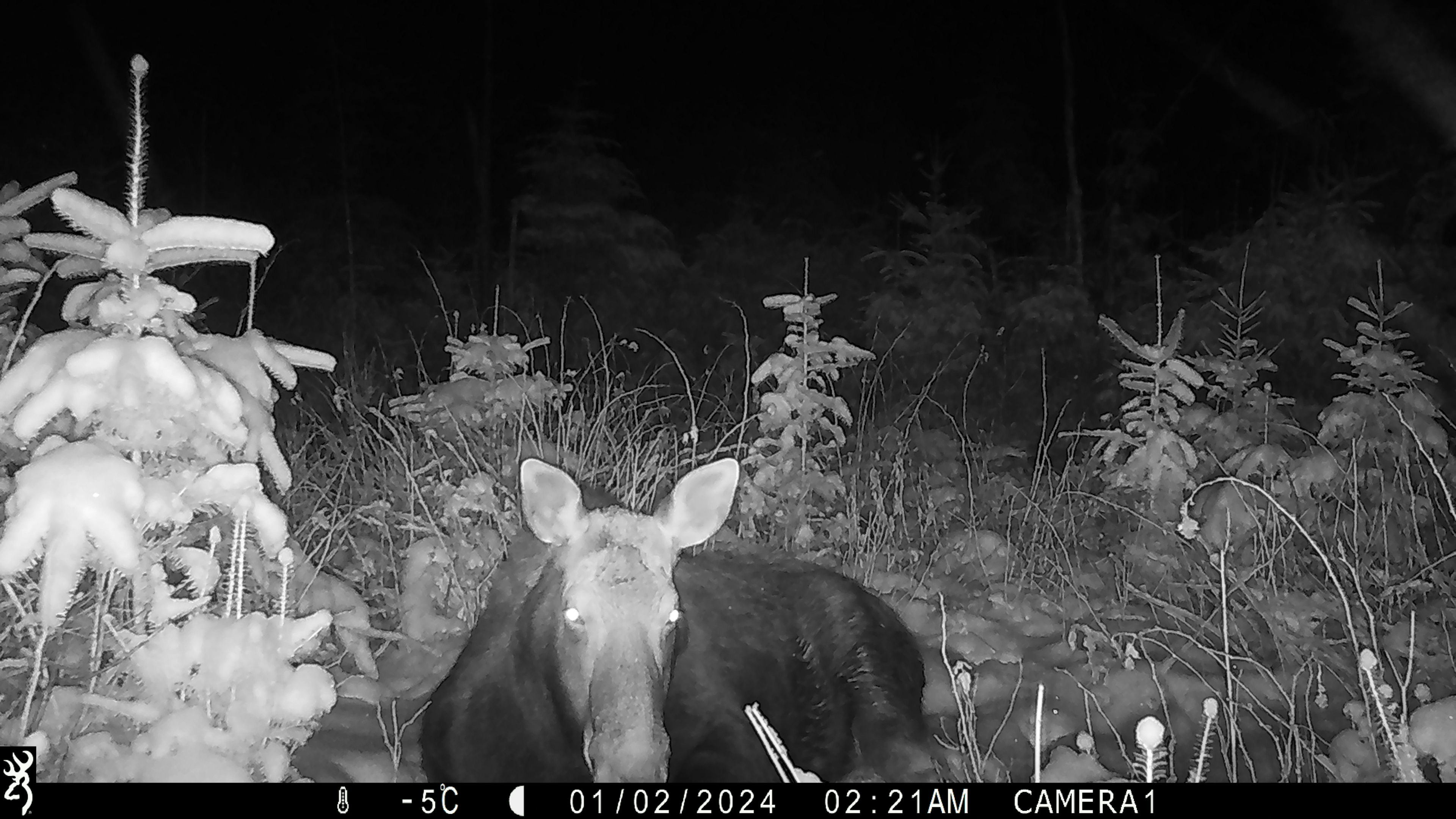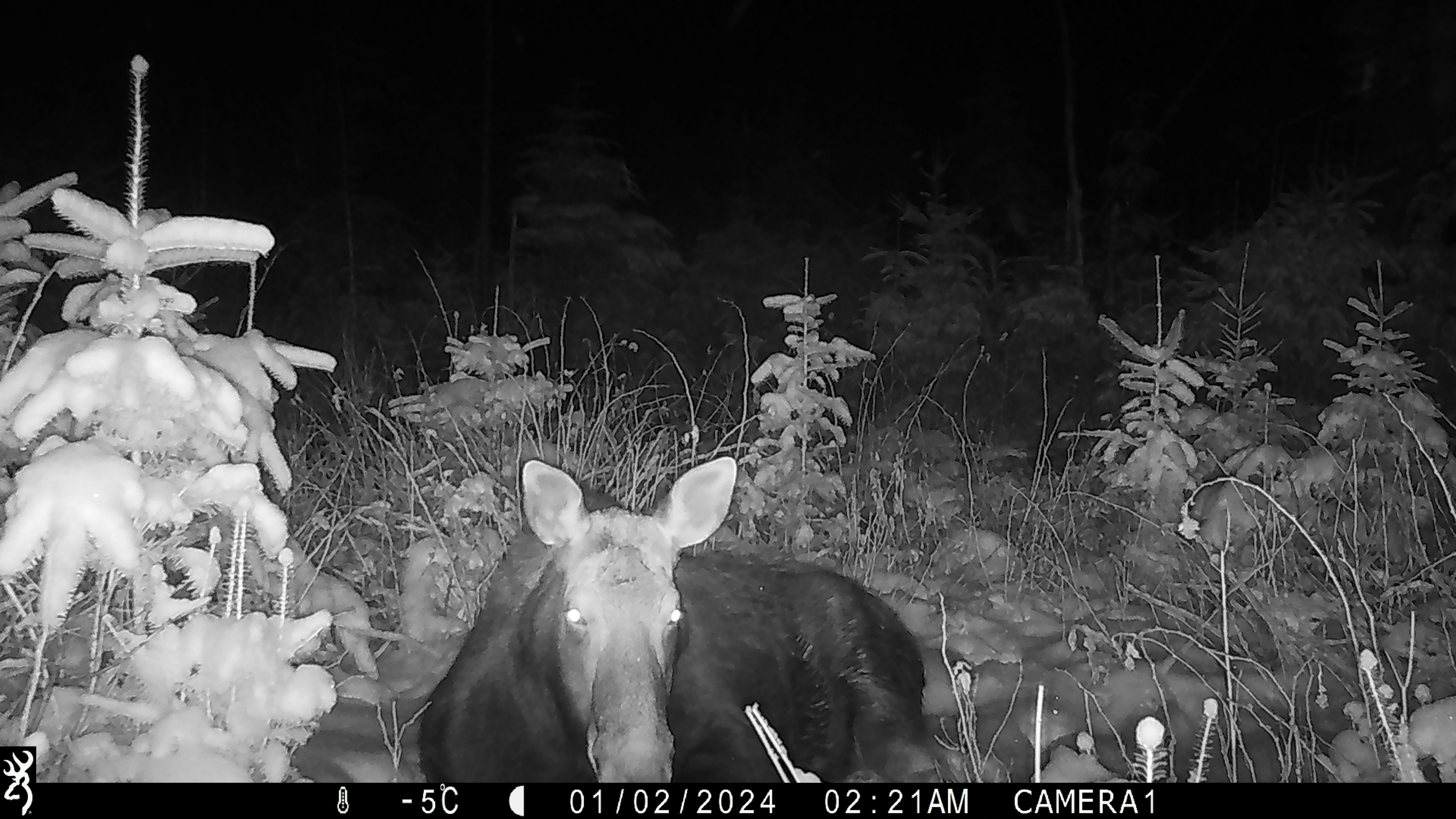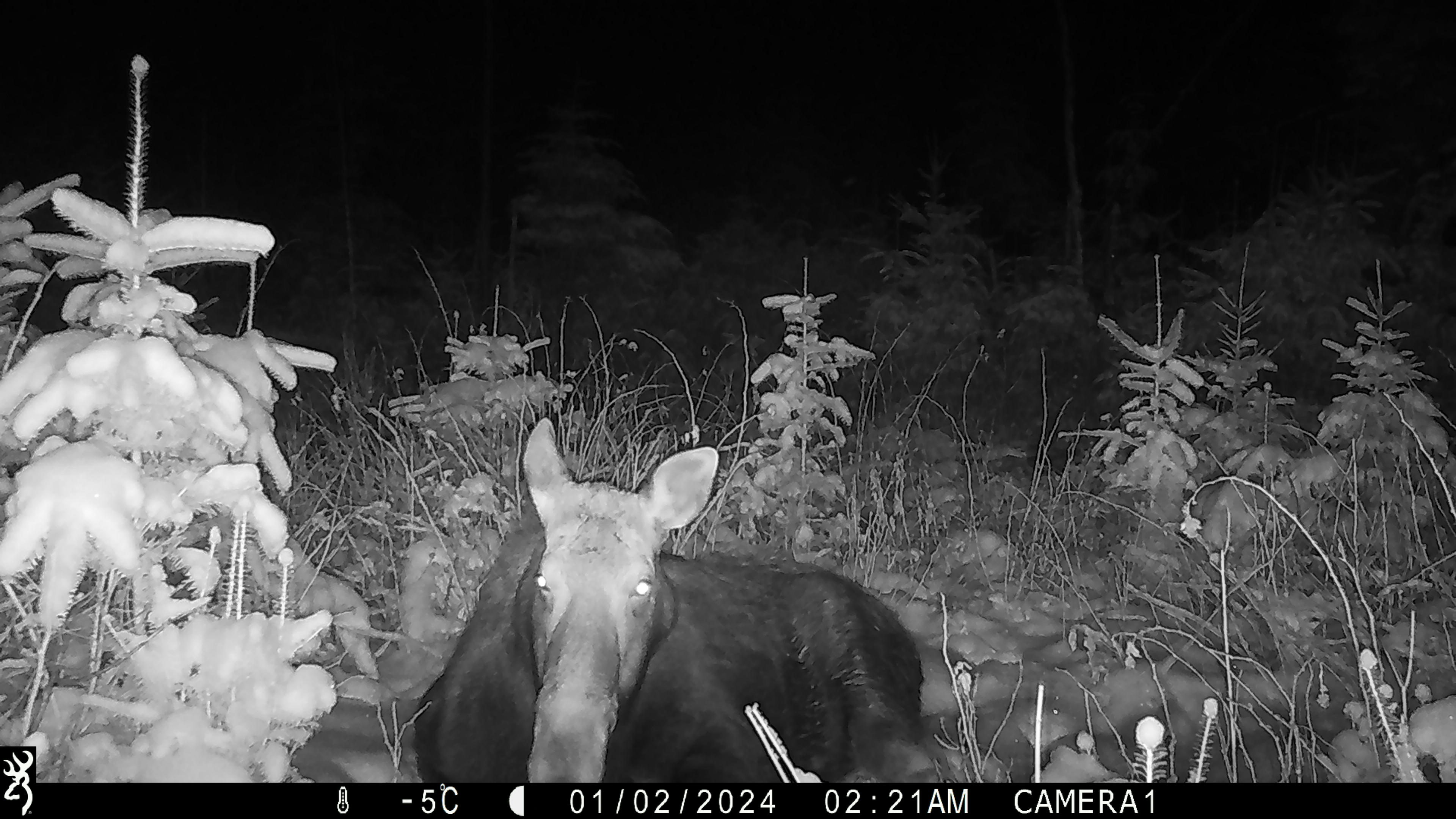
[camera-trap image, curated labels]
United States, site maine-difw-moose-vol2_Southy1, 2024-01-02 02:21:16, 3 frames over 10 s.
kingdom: Animalia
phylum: Chordata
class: Mammalia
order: Artiodactyla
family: Cervidae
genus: Alces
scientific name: Alces alces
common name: moose